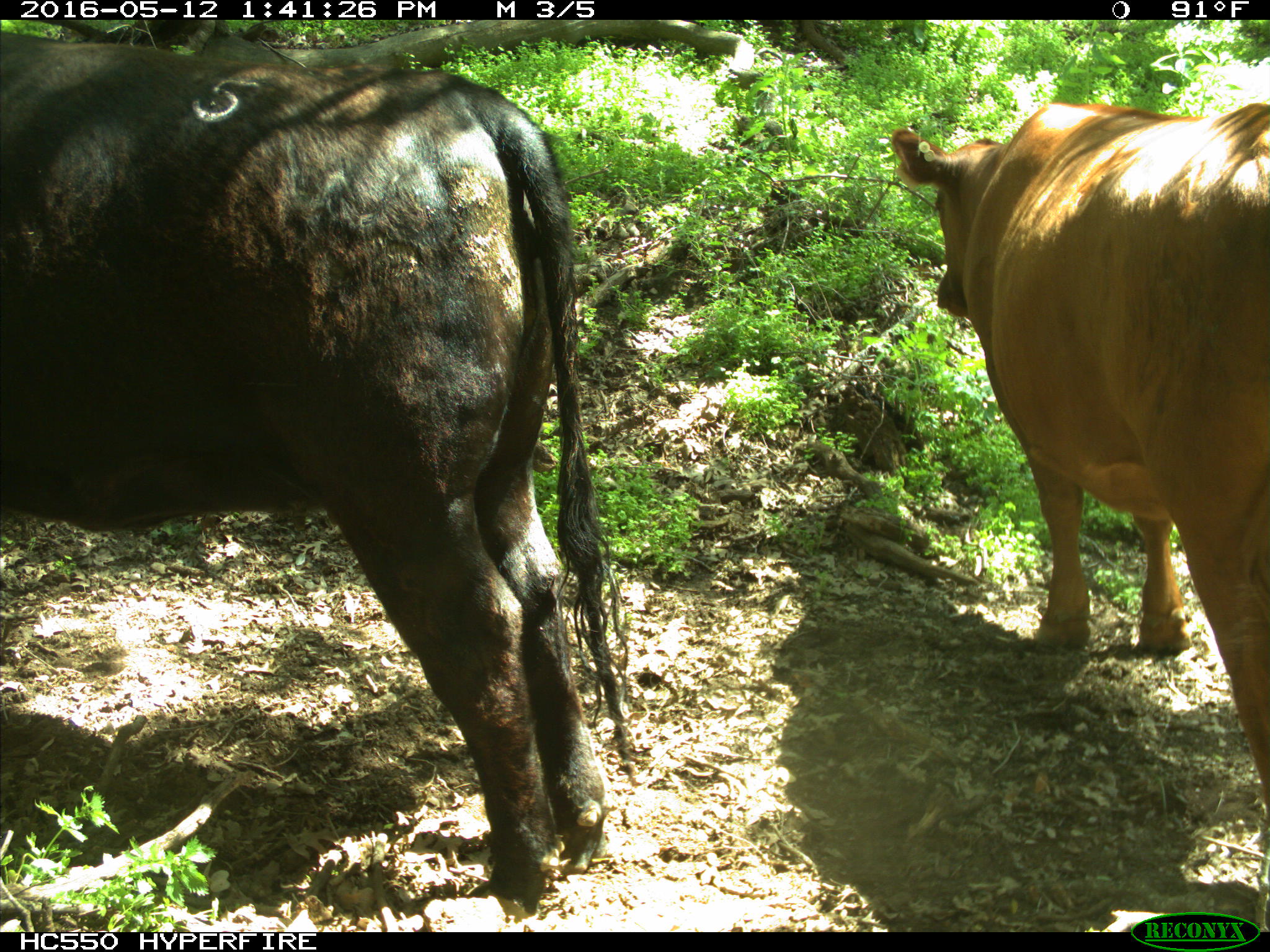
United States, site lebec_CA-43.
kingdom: Animalia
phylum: Chordata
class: Mammalia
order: Artiodactyla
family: Bovidae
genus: Bos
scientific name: Bos taurus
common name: domestic cow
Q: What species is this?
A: Bos taurus (domestic cow).